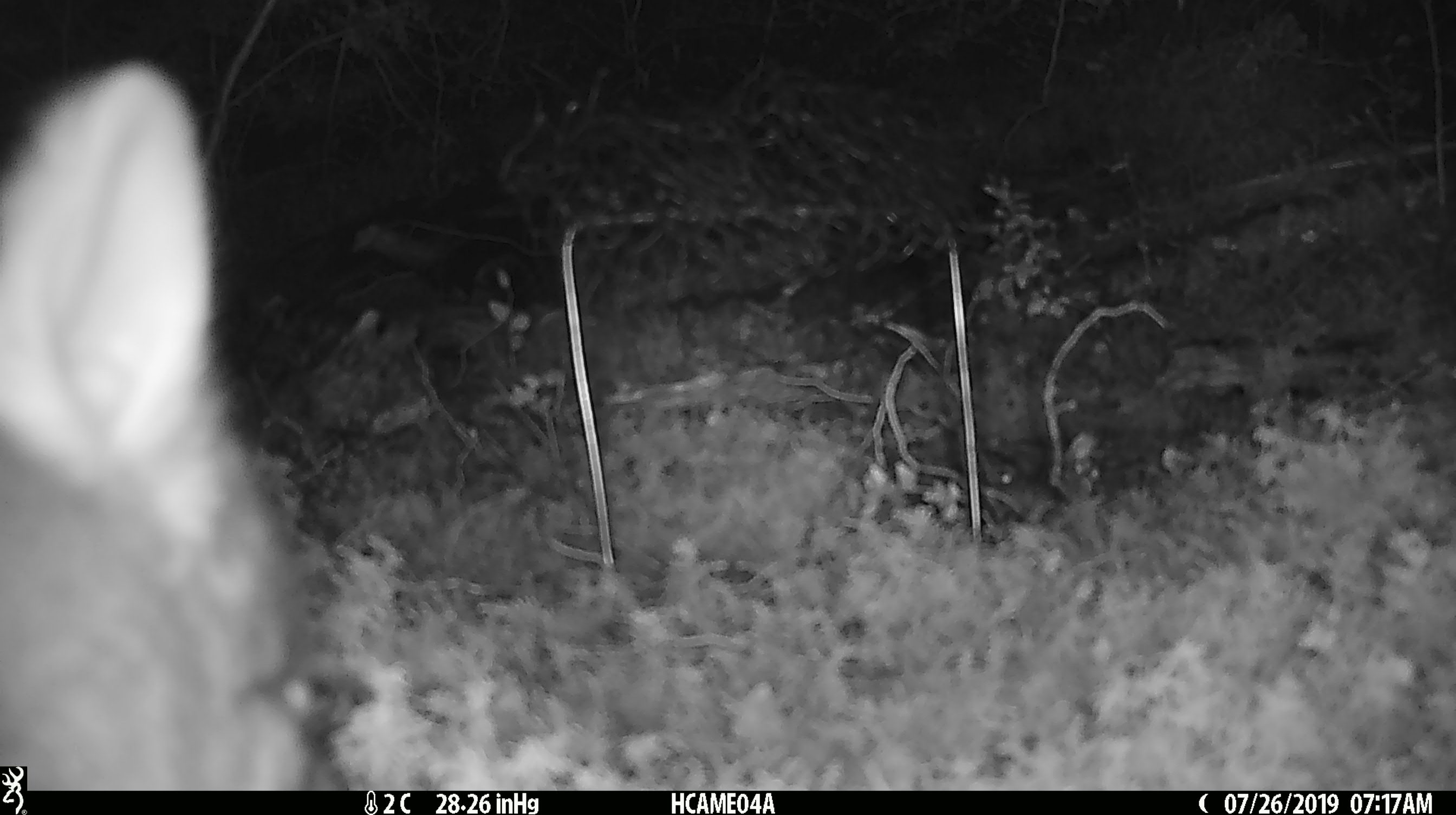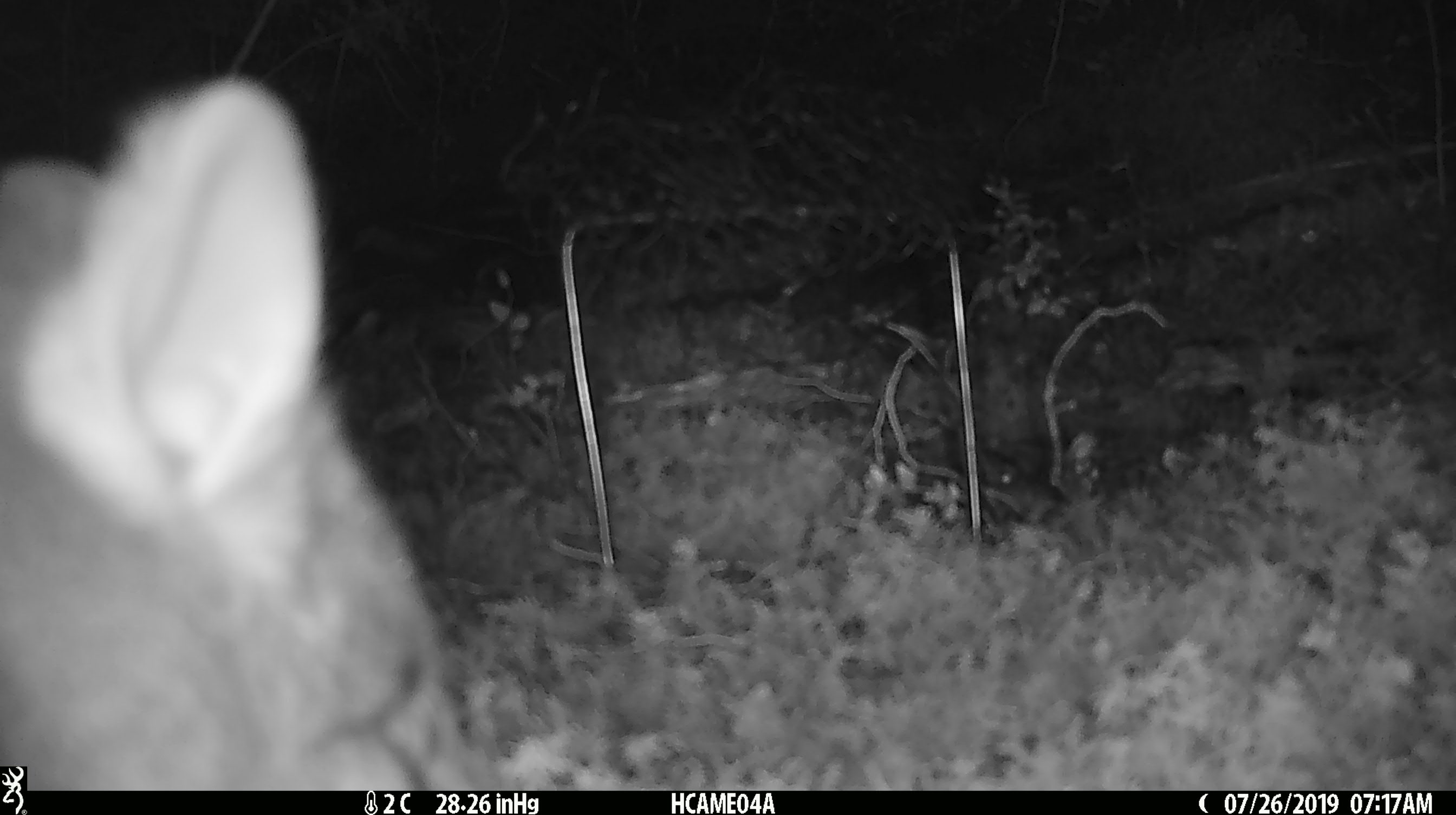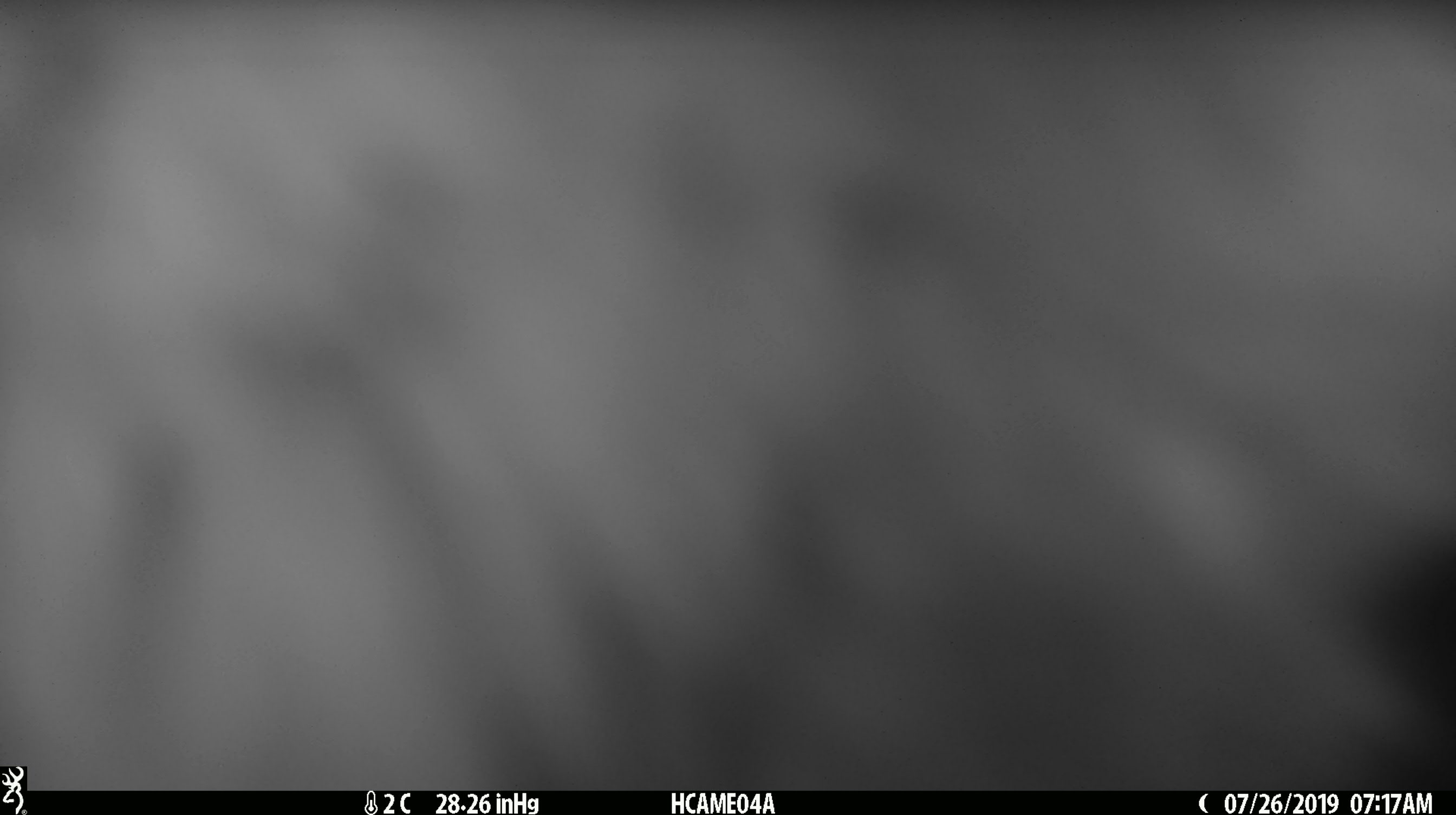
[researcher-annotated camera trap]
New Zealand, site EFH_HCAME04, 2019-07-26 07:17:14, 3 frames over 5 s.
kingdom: Animalia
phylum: Chordata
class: Mammalia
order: Diprotodontia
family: Phalangeridae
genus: Trichosurus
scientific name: Trichosurus vulpecula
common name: common brushtail possum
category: possum